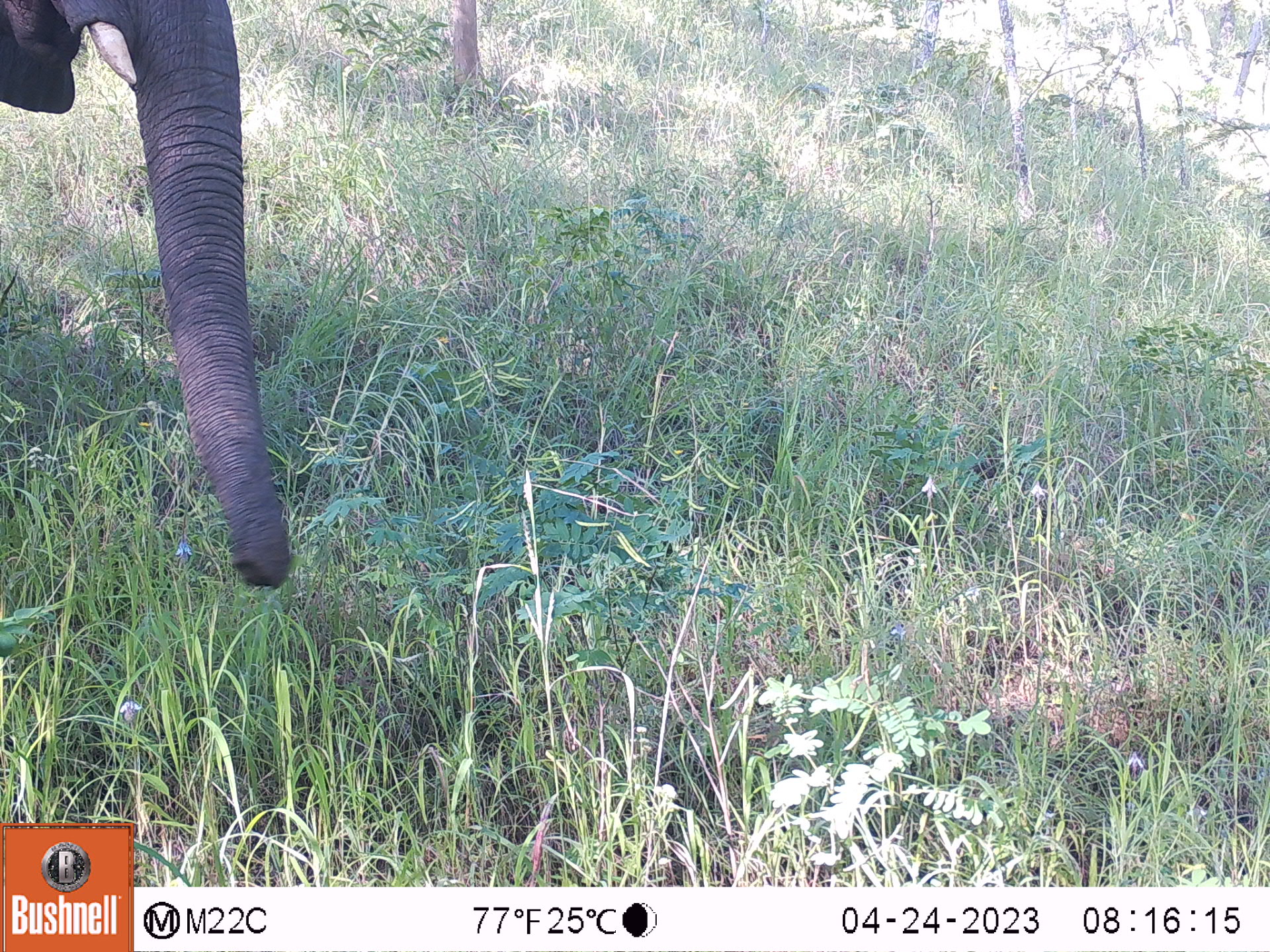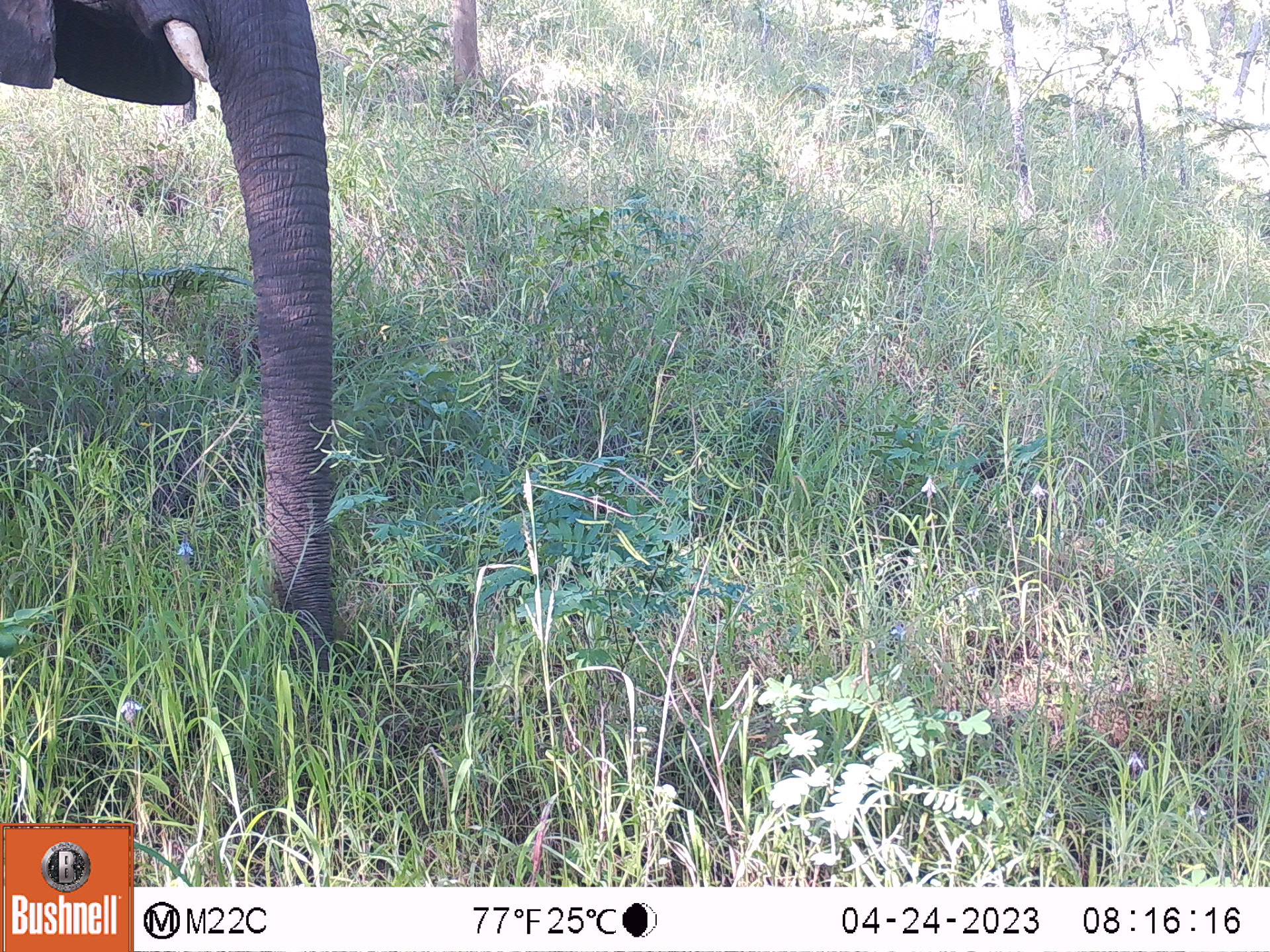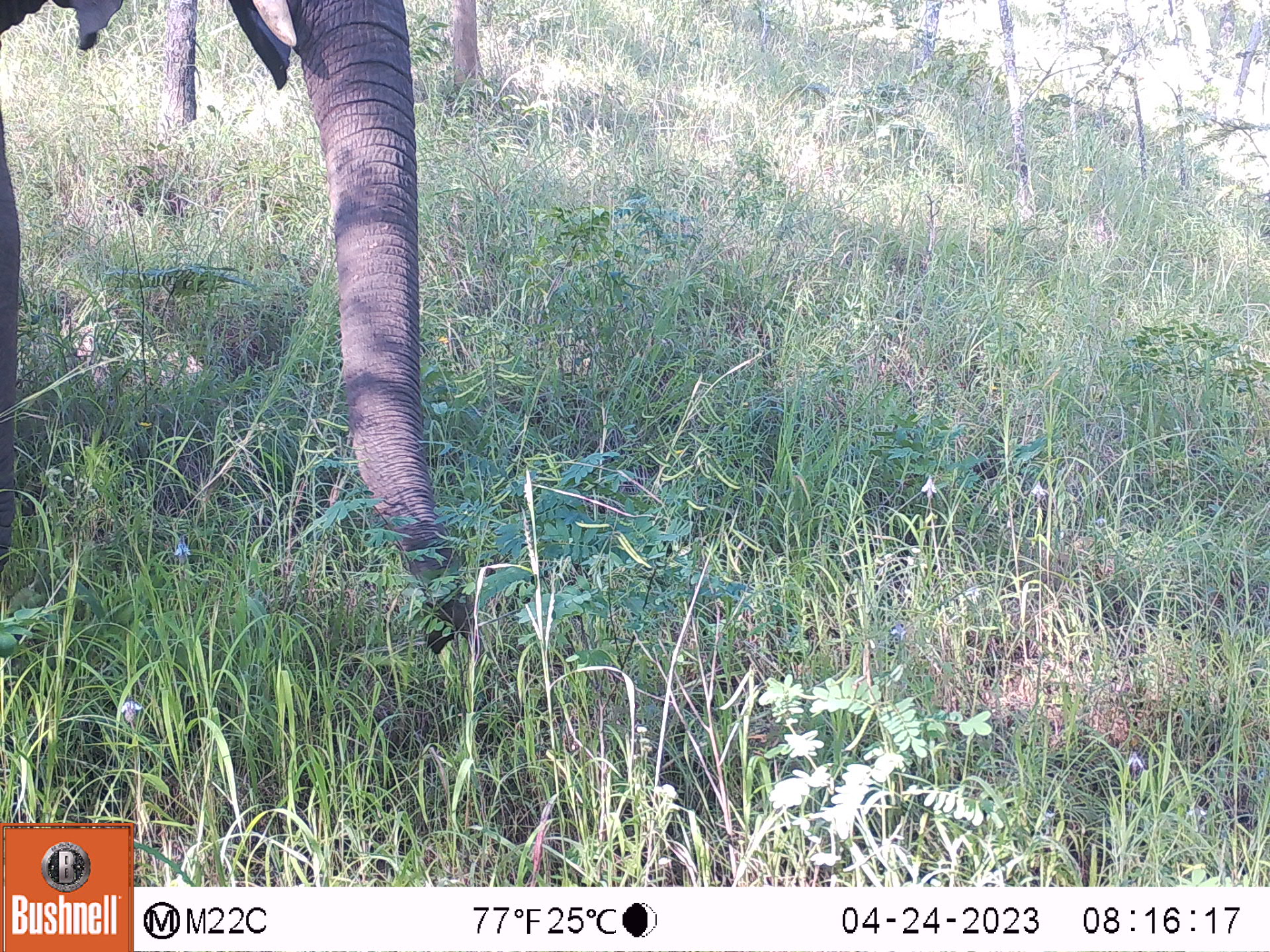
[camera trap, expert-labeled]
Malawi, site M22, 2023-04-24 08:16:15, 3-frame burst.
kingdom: Animalia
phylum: Chordata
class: Mammalia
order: Proboscidea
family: Elephantidae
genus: Loxodonta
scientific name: Loxodonta africana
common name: african savanna elephant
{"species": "african savanna elephant (Loxodonta africana)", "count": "1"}